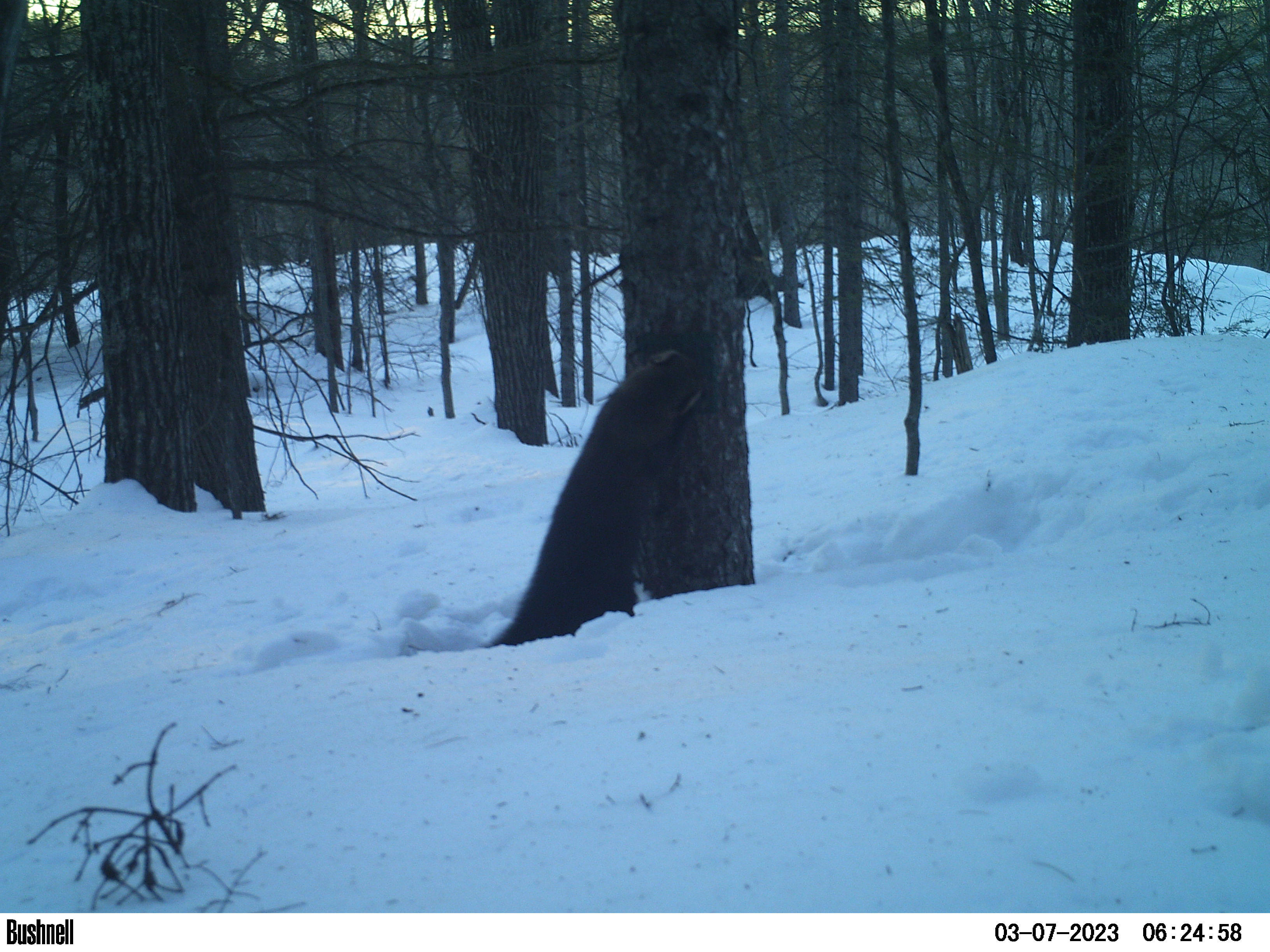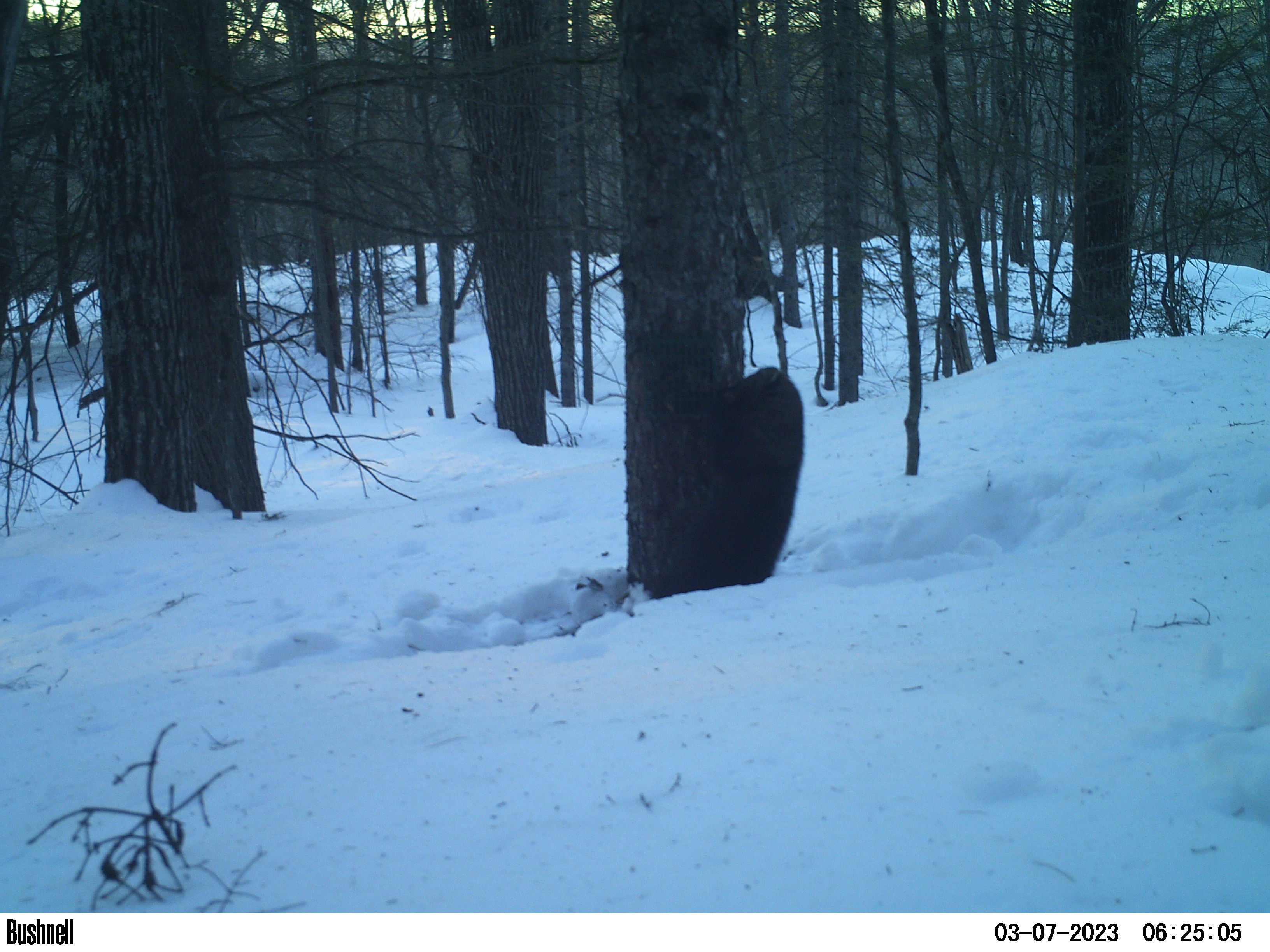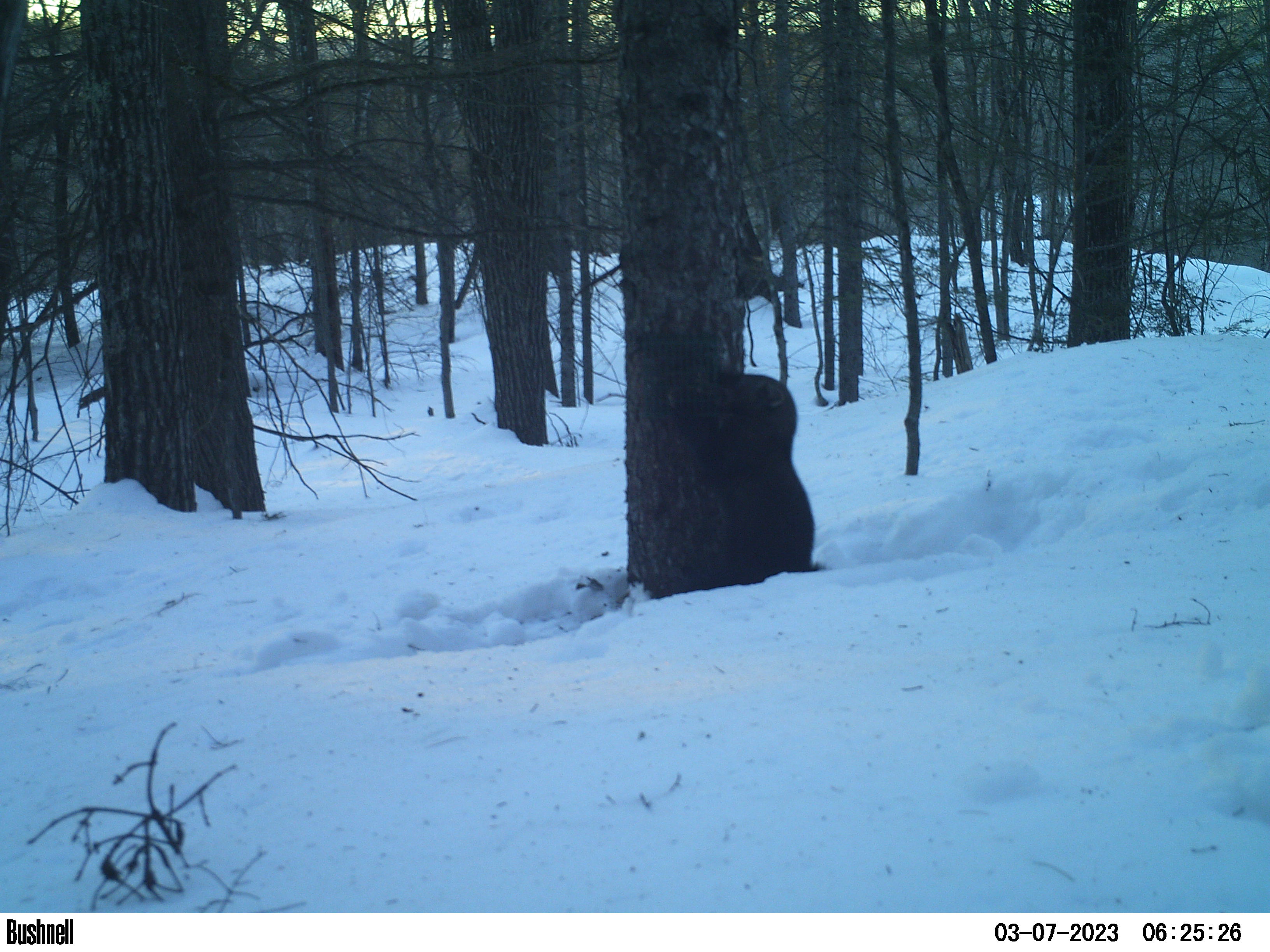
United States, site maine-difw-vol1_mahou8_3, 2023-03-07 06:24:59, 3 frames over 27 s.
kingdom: Animalia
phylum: Chordata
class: Mammalia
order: Carnivora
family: Mustelidae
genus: Pekania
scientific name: Pekania pennanti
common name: fisher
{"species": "fisher (Pekania pennanti)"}